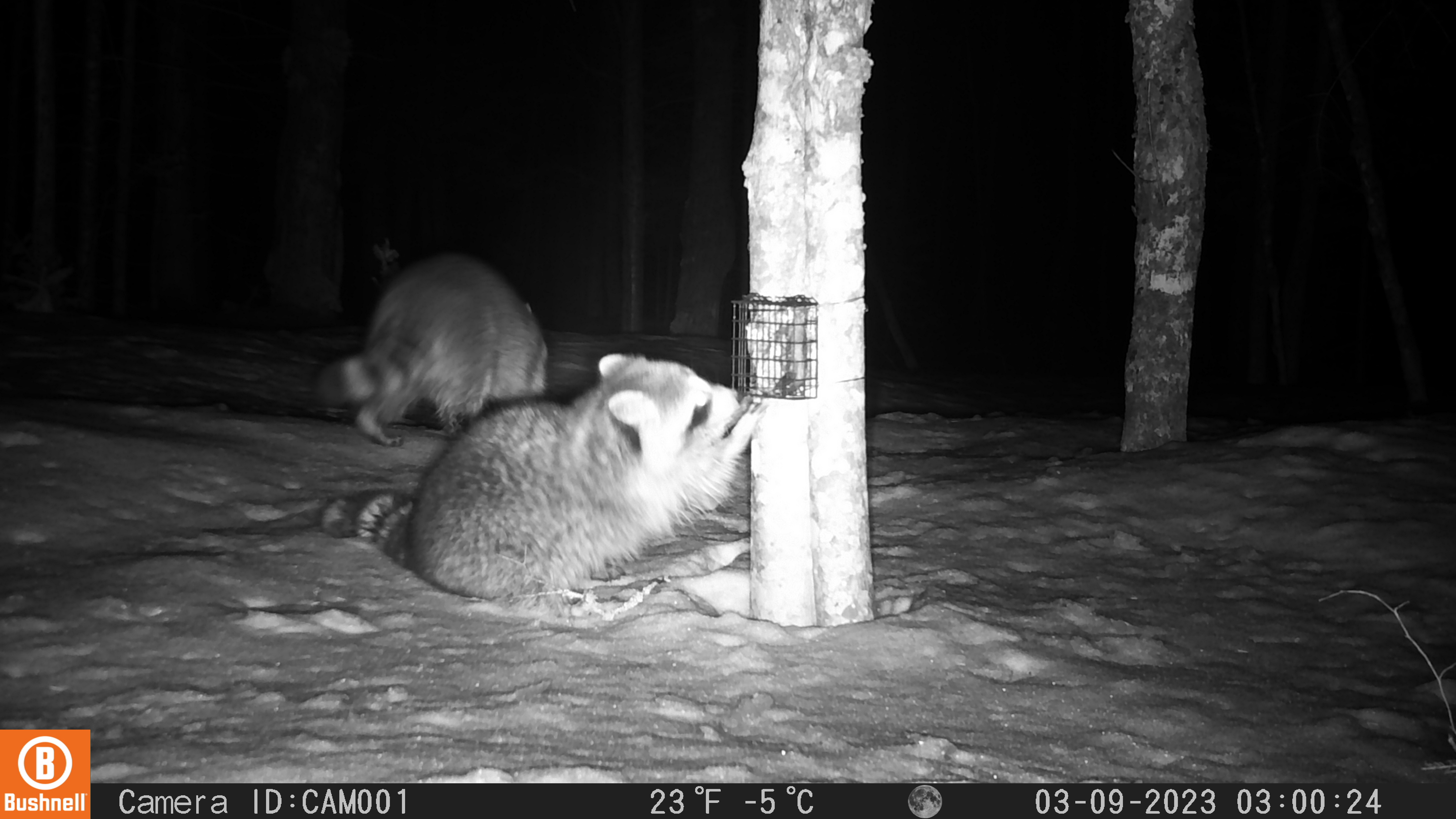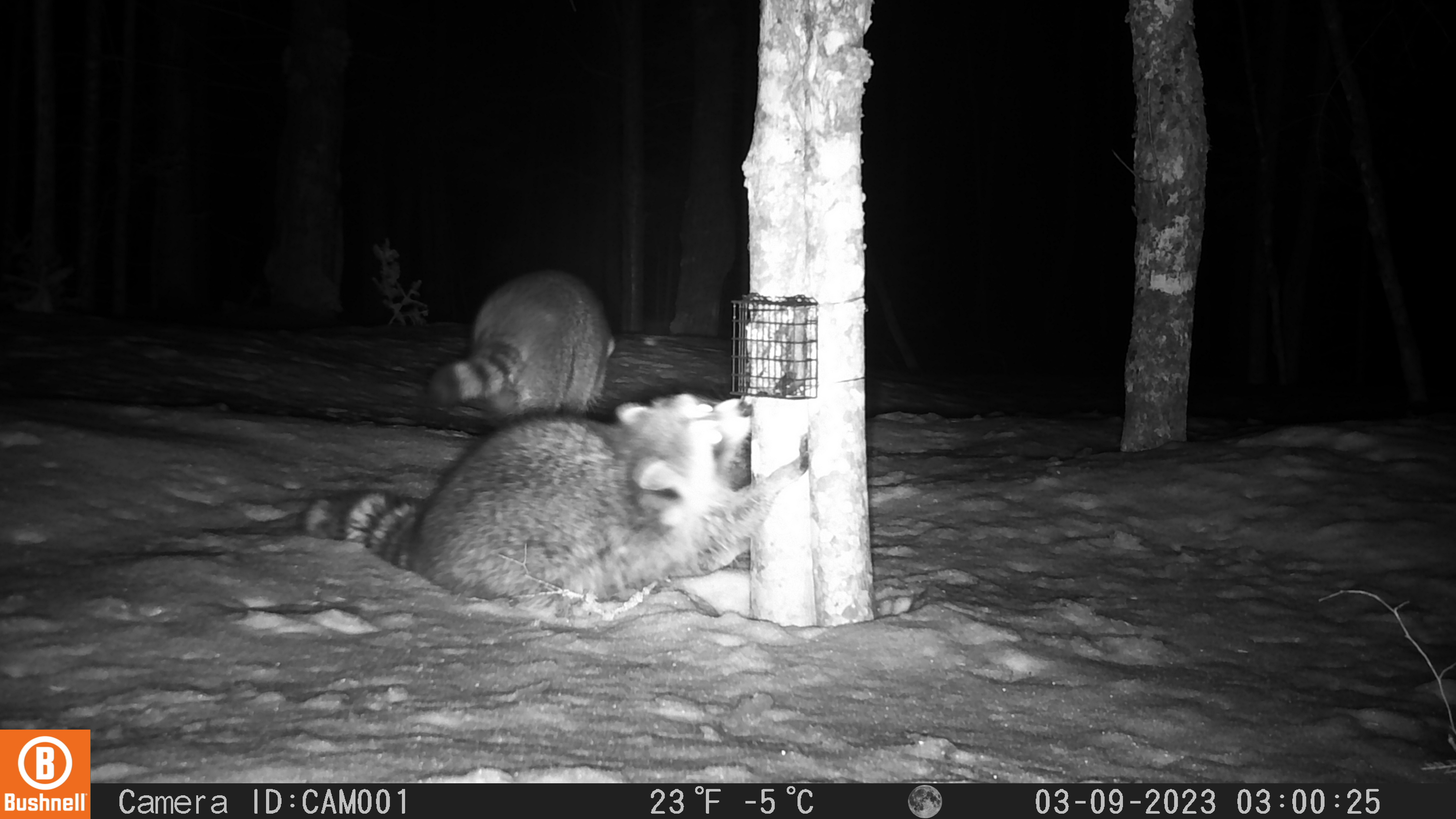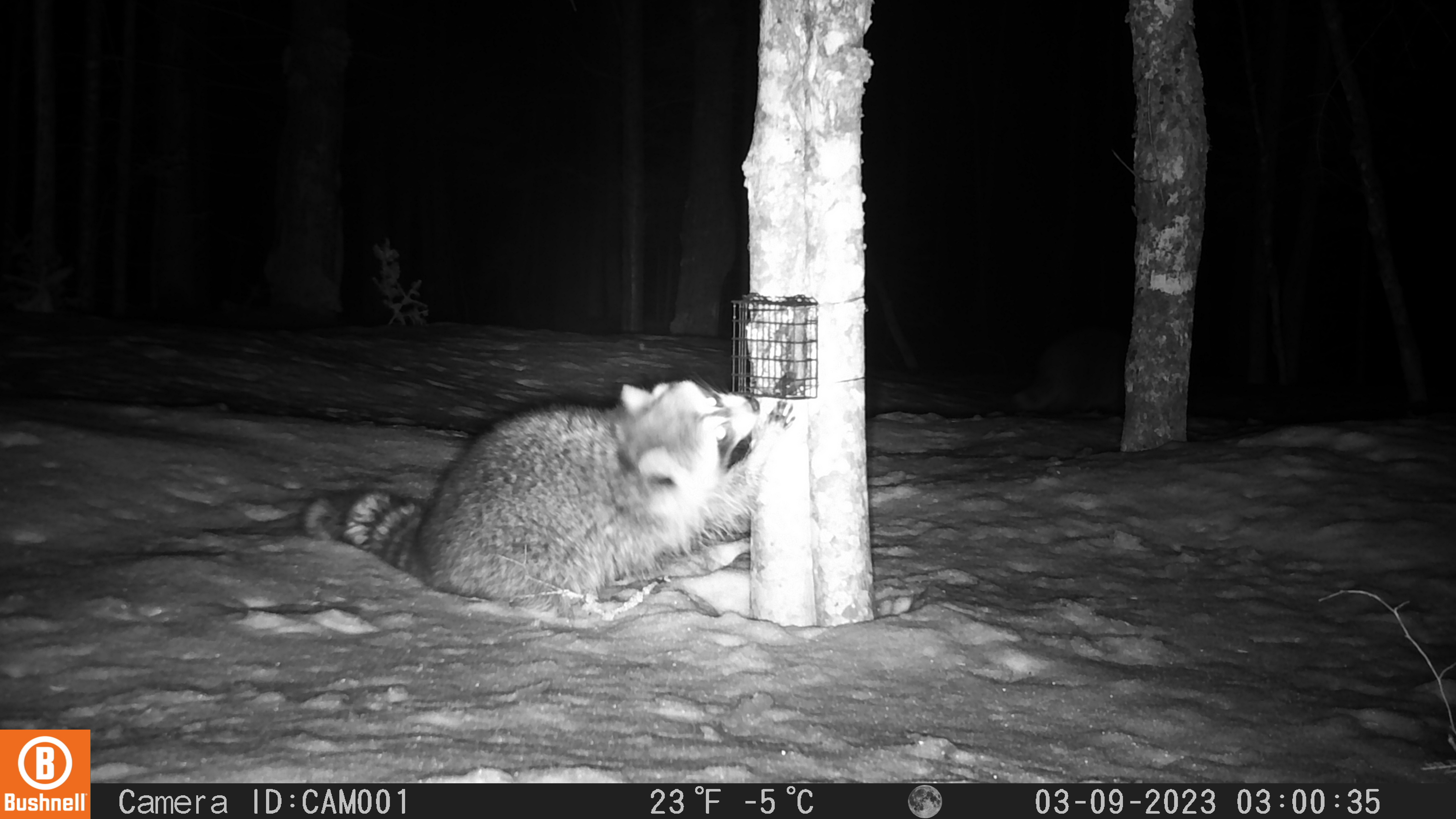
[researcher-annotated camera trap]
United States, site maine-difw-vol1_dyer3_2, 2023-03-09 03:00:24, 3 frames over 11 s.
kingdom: Animalia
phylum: Chordata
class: Mammalia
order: Carnivora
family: Procyonidae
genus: Procyon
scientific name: Procyon lotor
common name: raccoon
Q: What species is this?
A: Raccoon (Procyon lotor).